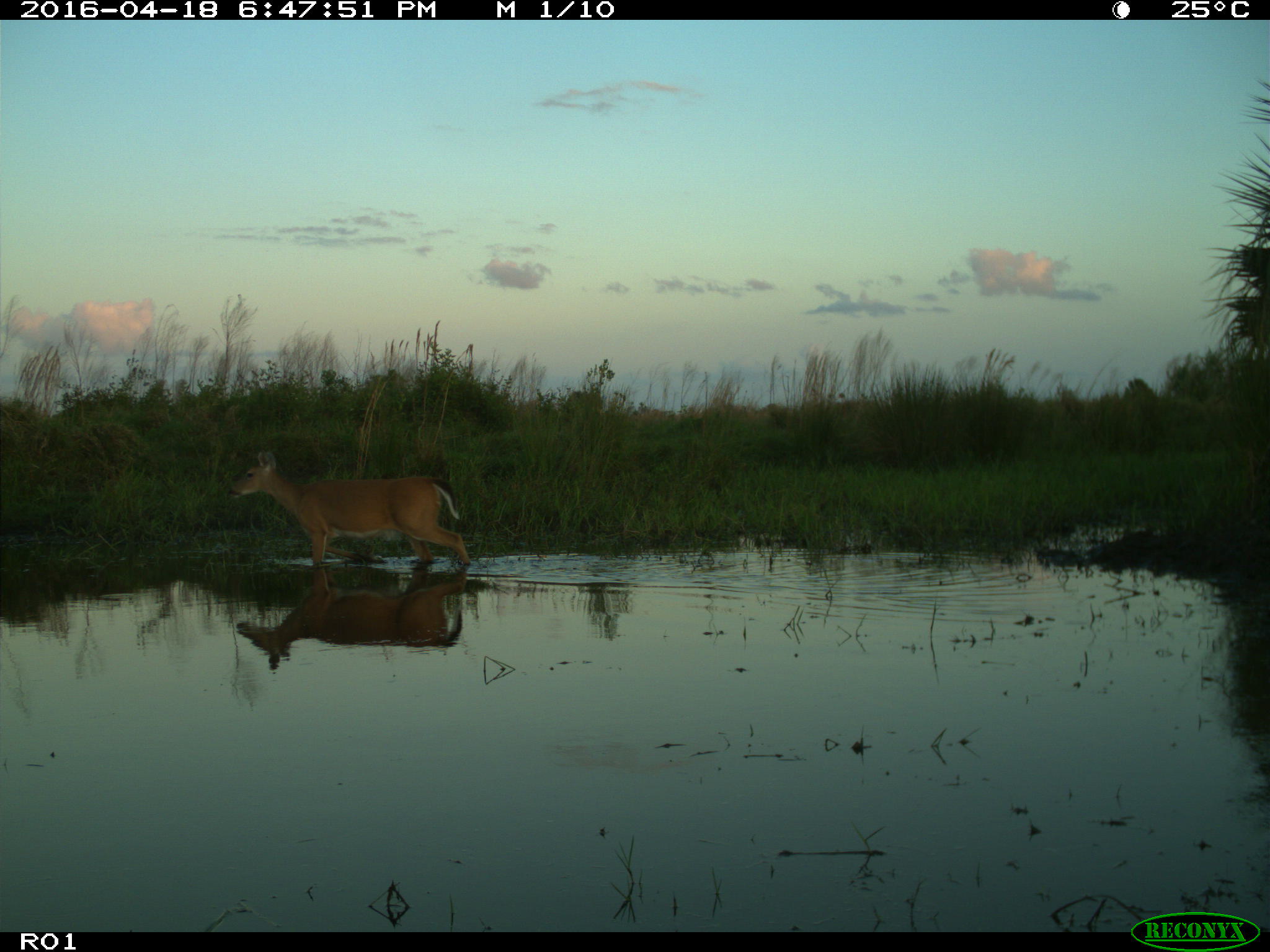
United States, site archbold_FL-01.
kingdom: Animalia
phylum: Chordata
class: Mammalia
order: Artiodactyla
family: Cervidae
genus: Odocoileus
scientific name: Odocoileus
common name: deer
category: unidentified deer